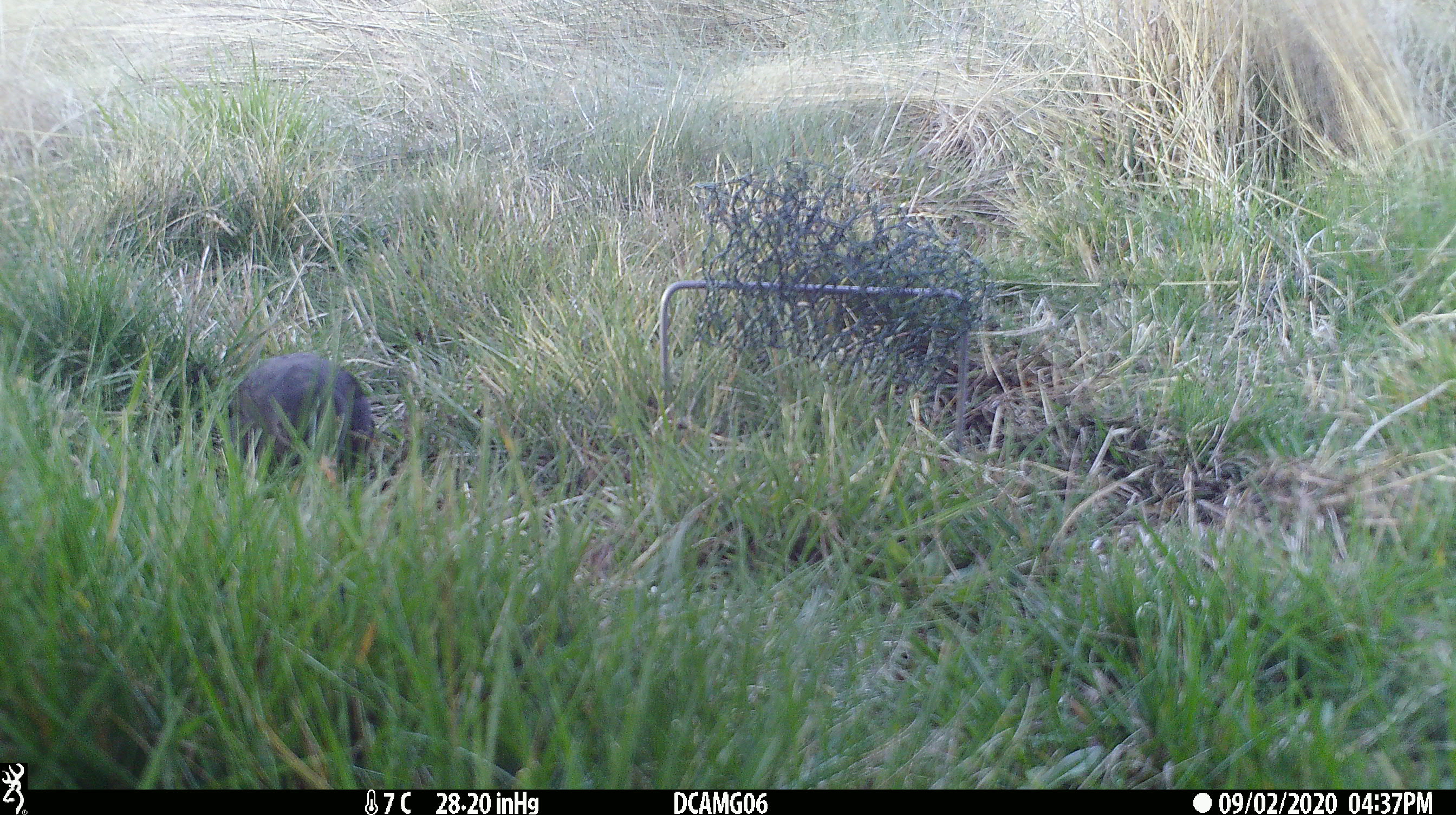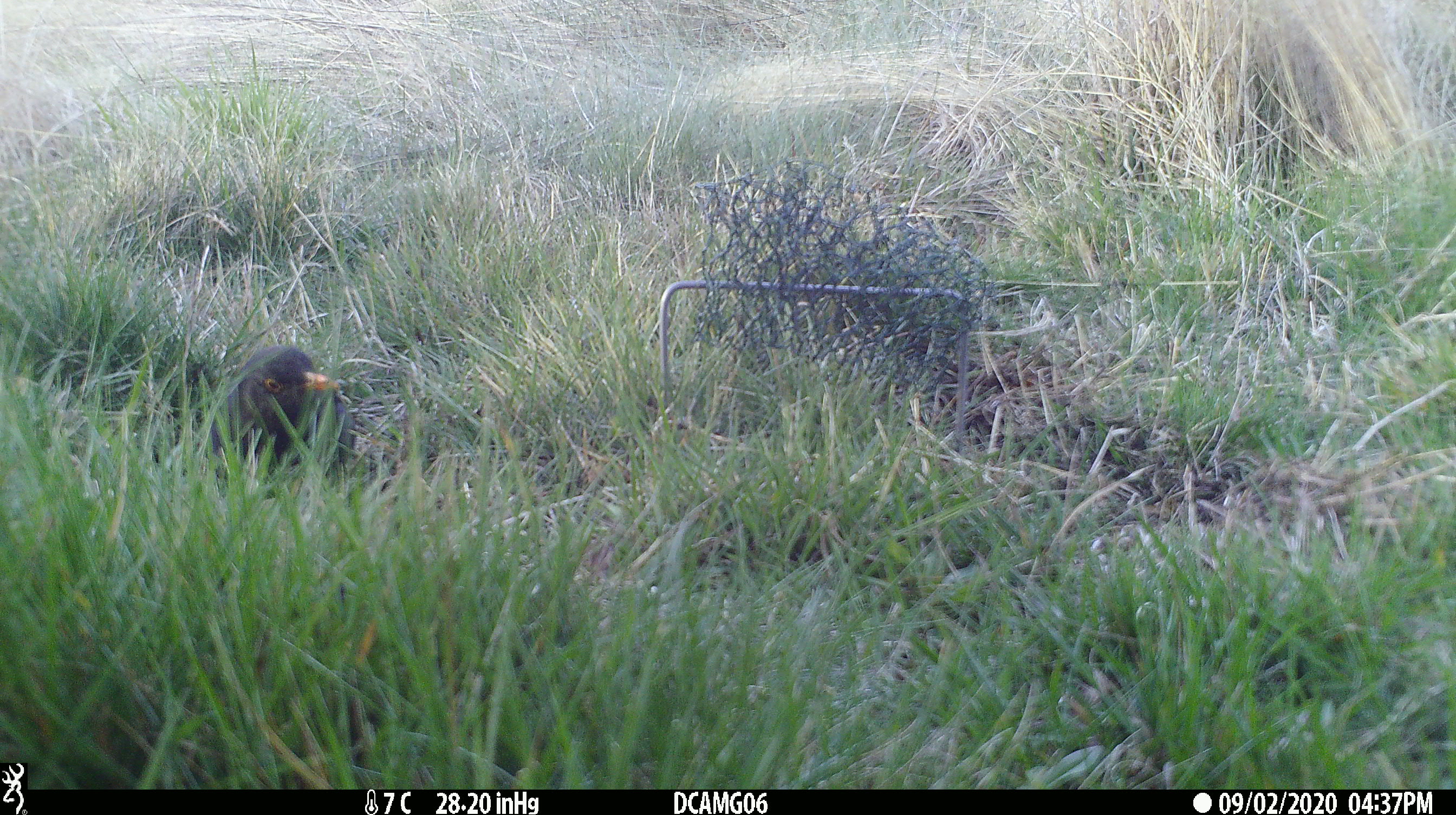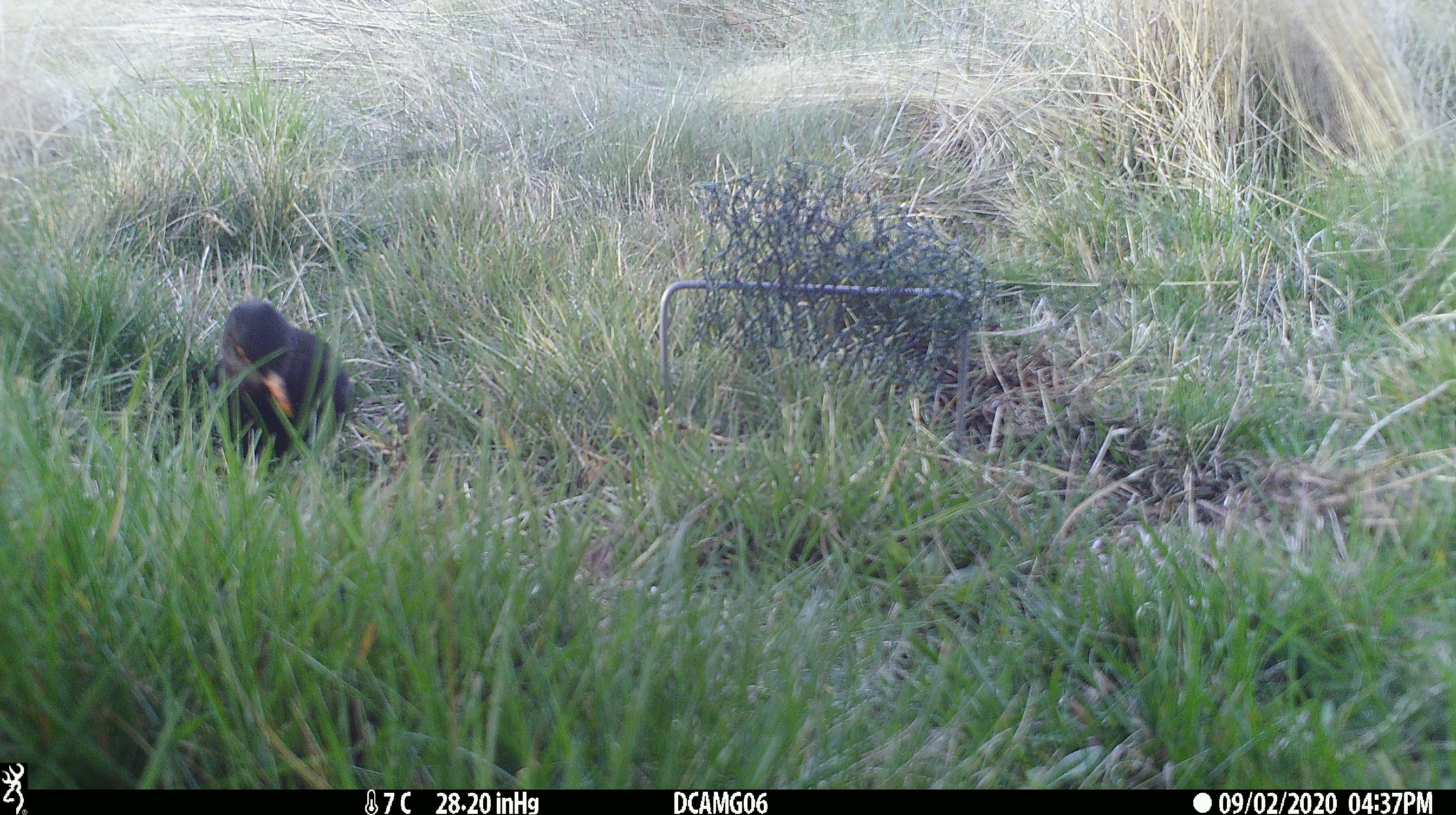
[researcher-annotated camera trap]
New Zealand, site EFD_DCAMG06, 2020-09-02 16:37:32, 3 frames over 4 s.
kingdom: Animalia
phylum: Chordata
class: Aves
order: Passeriformes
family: Turdidae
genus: Turdus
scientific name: Turdus merula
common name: eurasian blackbird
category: blackbird